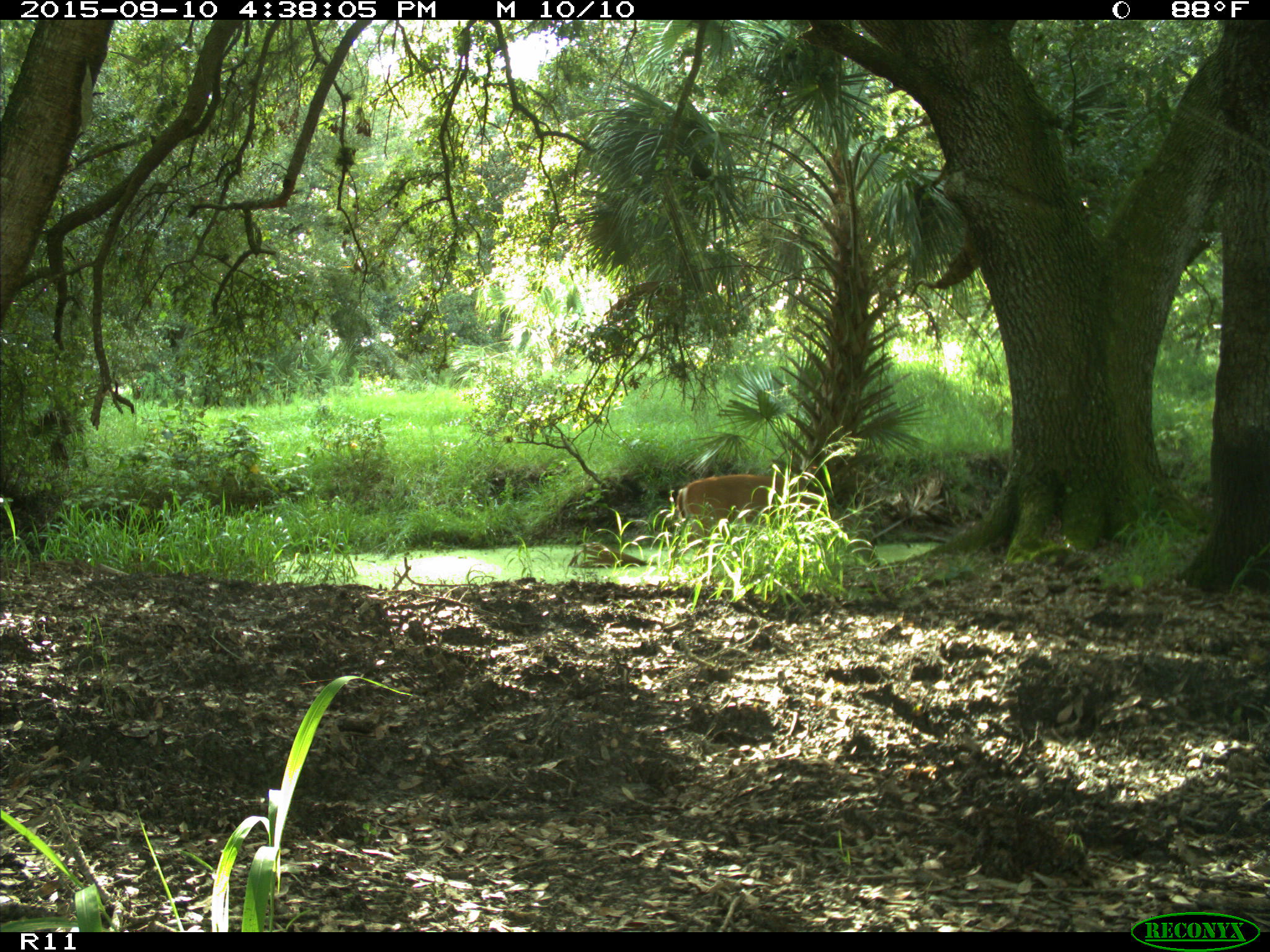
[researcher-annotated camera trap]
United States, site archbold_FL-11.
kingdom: Animalia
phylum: Chordata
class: Mammalia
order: Artiodactyla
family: Cervidae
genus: Odocoileus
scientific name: Odocoileus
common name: deer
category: unidentified deer